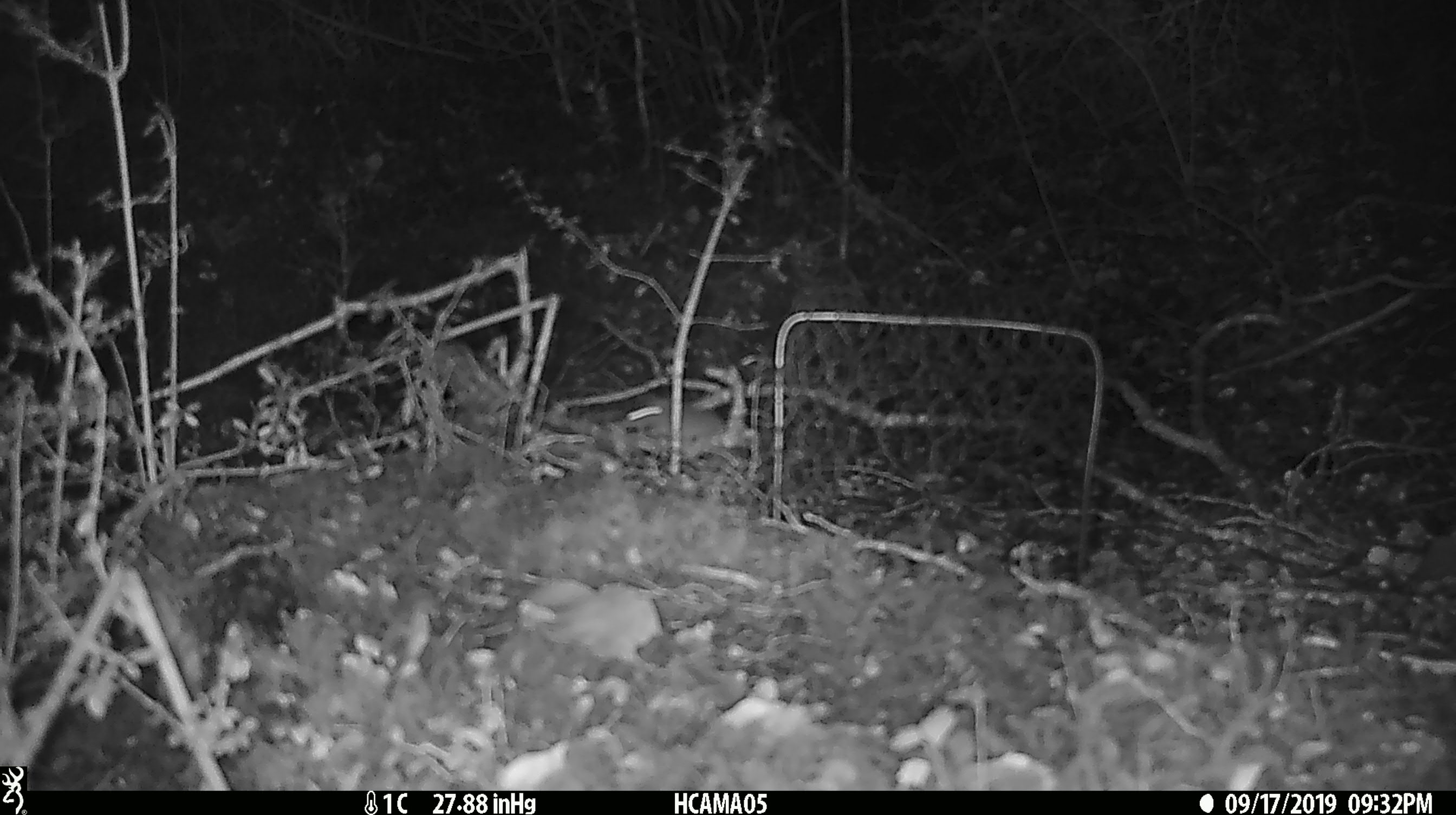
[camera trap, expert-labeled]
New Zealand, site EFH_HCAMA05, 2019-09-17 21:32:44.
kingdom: Animalia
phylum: Chordata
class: Mammalia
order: Rodentia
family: Muridae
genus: Mus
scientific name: Mus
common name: mouse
Mouse (Mus).